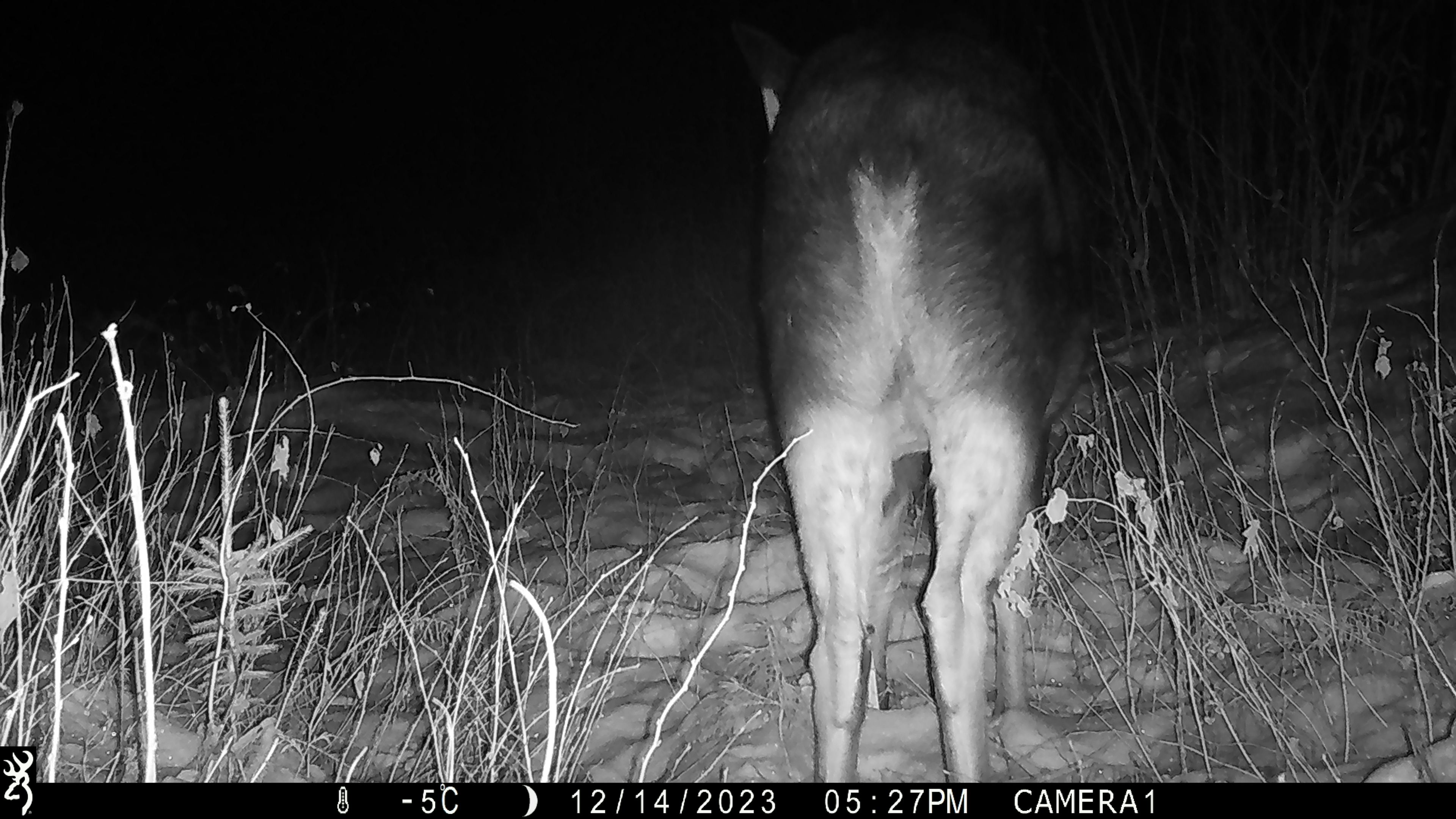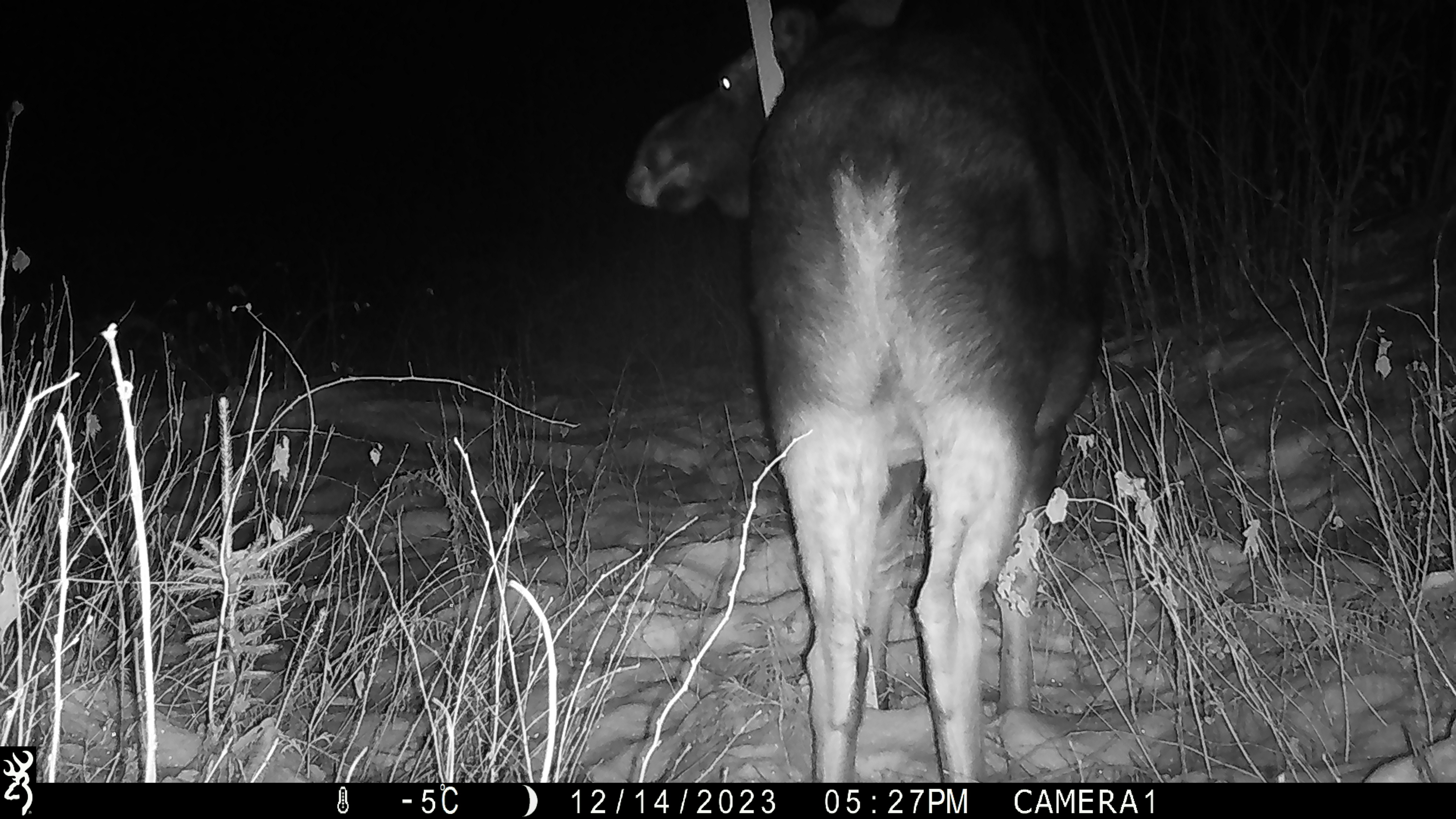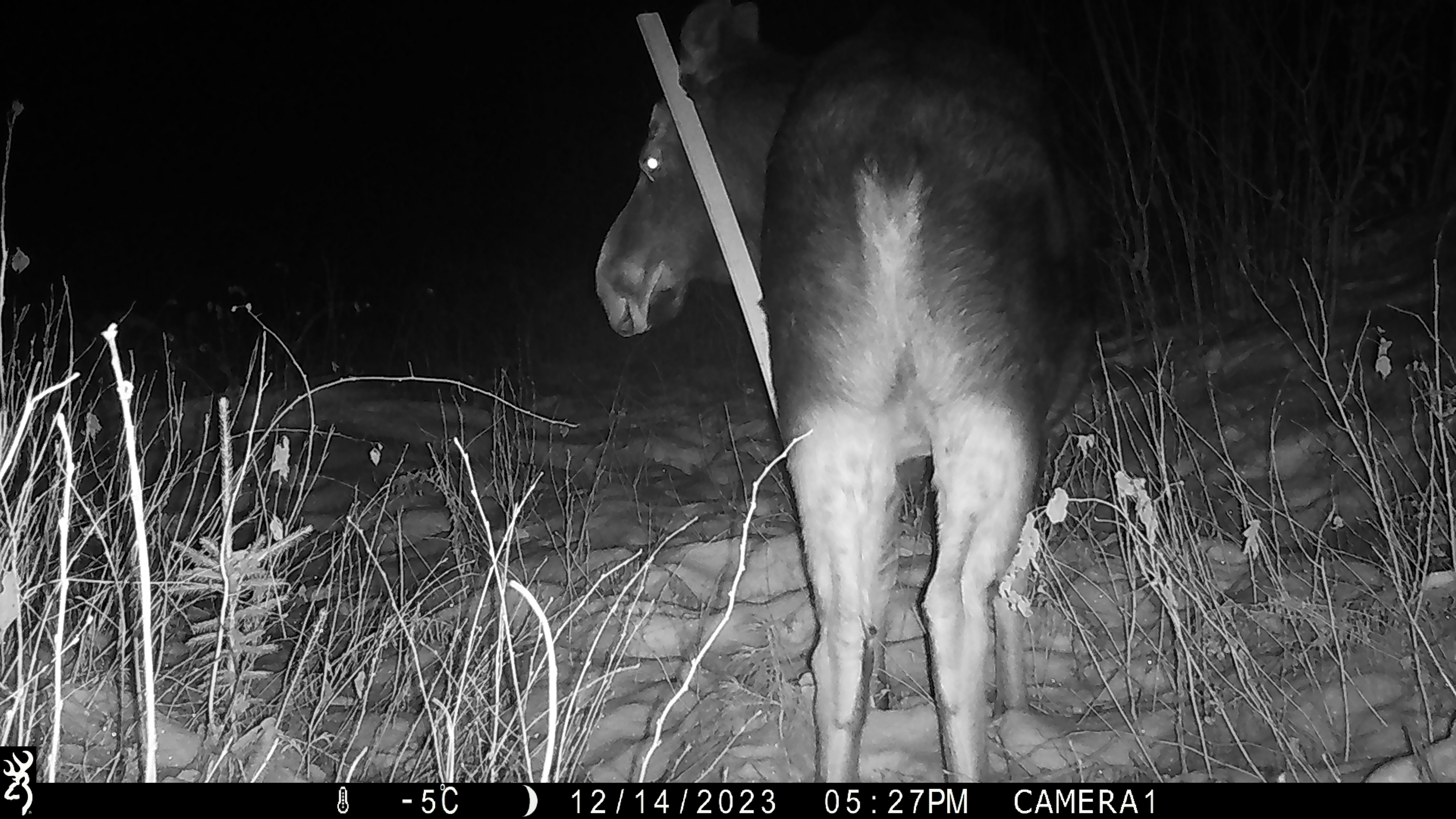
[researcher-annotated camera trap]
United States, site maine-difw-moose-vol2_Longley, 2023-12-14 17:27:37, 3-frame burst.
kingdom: Animalia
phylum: Chordata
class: Mammalia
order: Artiodactyla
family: Cervidae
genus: Alces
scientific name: Alces alces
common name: moose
Moose (Alces alces).